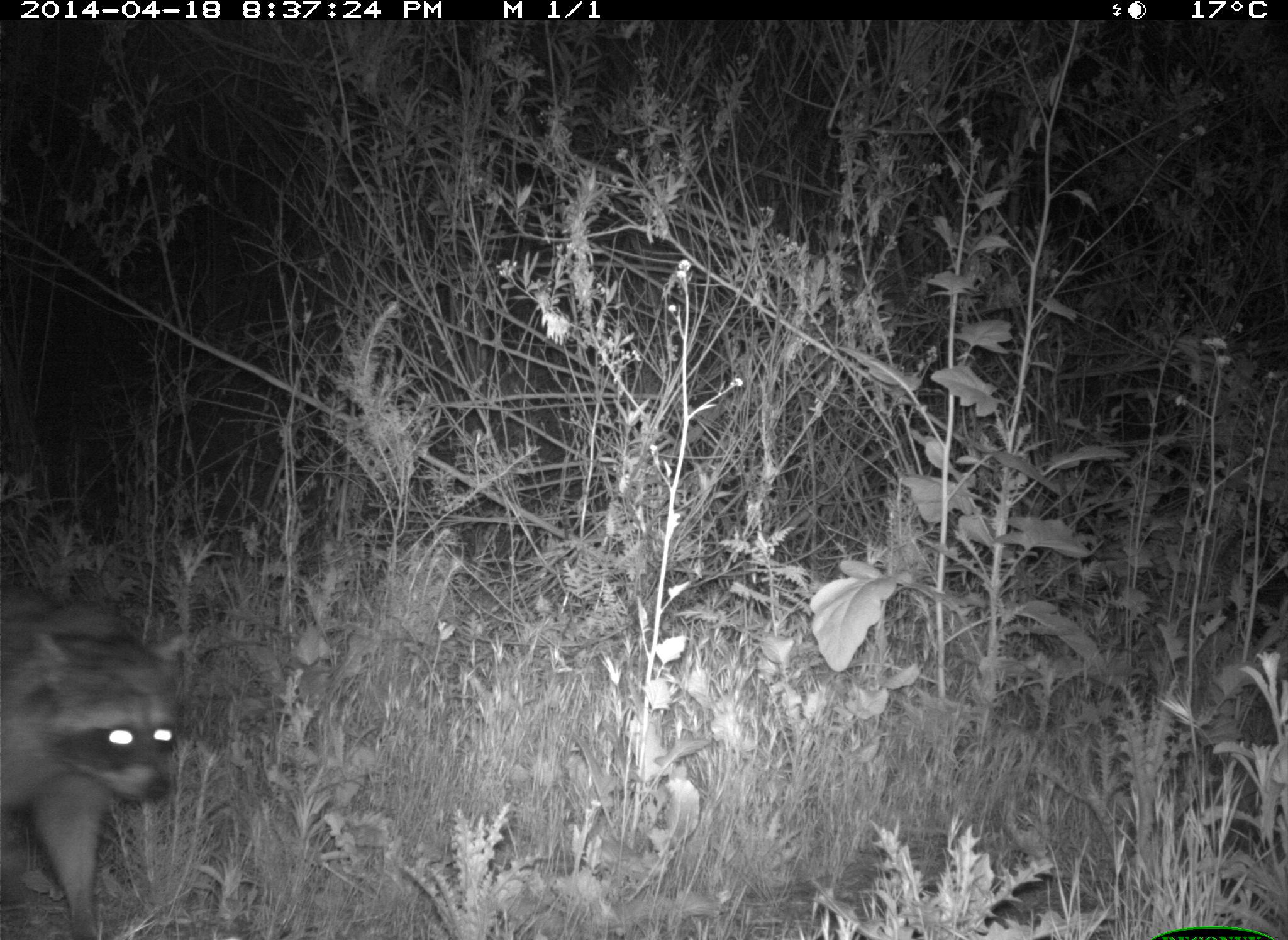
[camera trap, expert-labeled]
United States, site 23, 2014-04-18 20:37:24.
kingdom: Animalia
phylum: Chordata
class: Mammalia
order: Carnivora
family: Procyonidae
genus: Procyon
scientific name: Procyon lotor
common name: raccoon